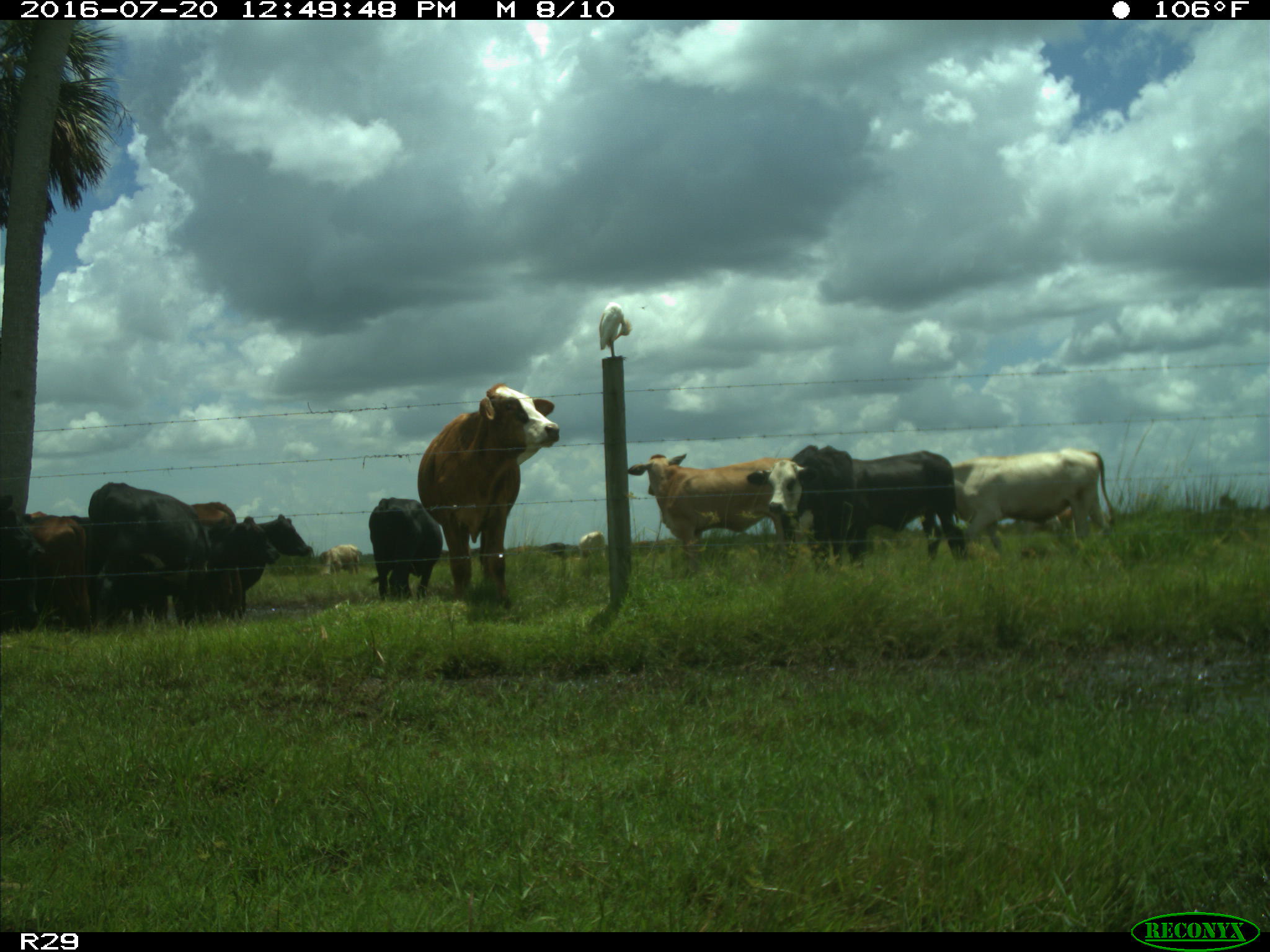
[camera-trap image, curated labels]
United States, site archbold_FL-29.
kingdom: Animalia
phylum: Chordata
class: Mammalia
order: Artiodactyla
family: Bovidae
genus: Bos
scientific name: Bos taurus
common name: domestic cow